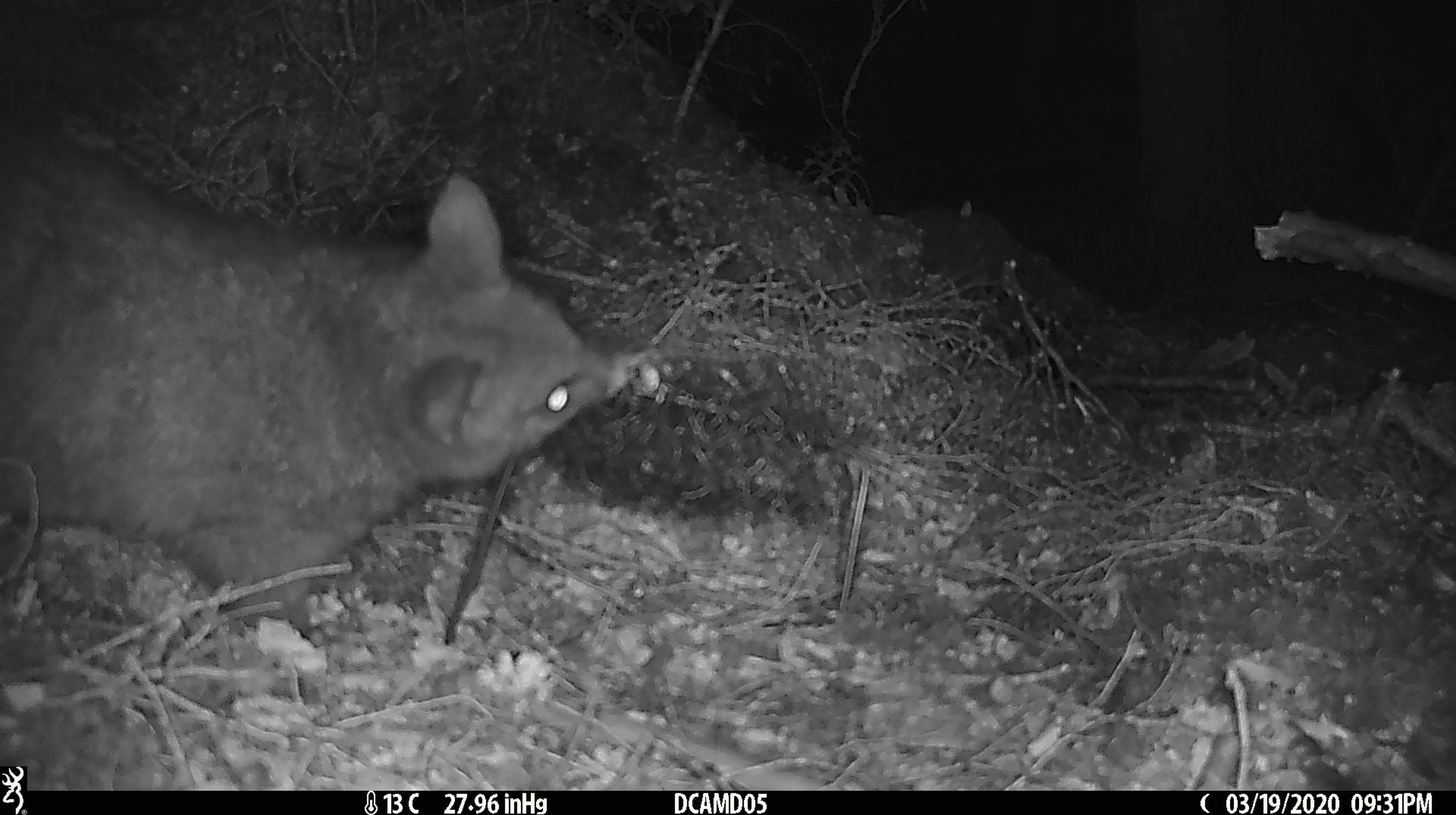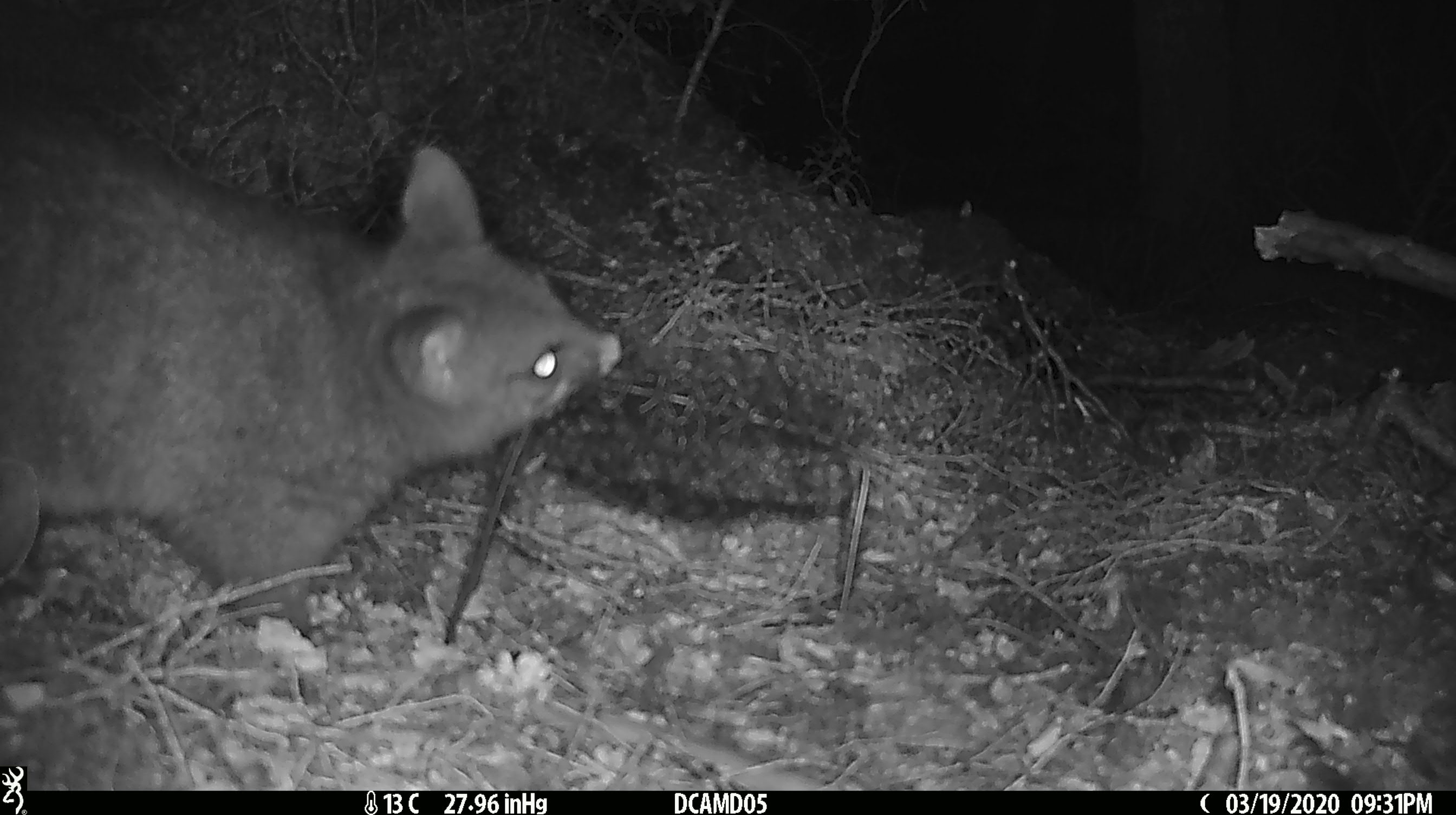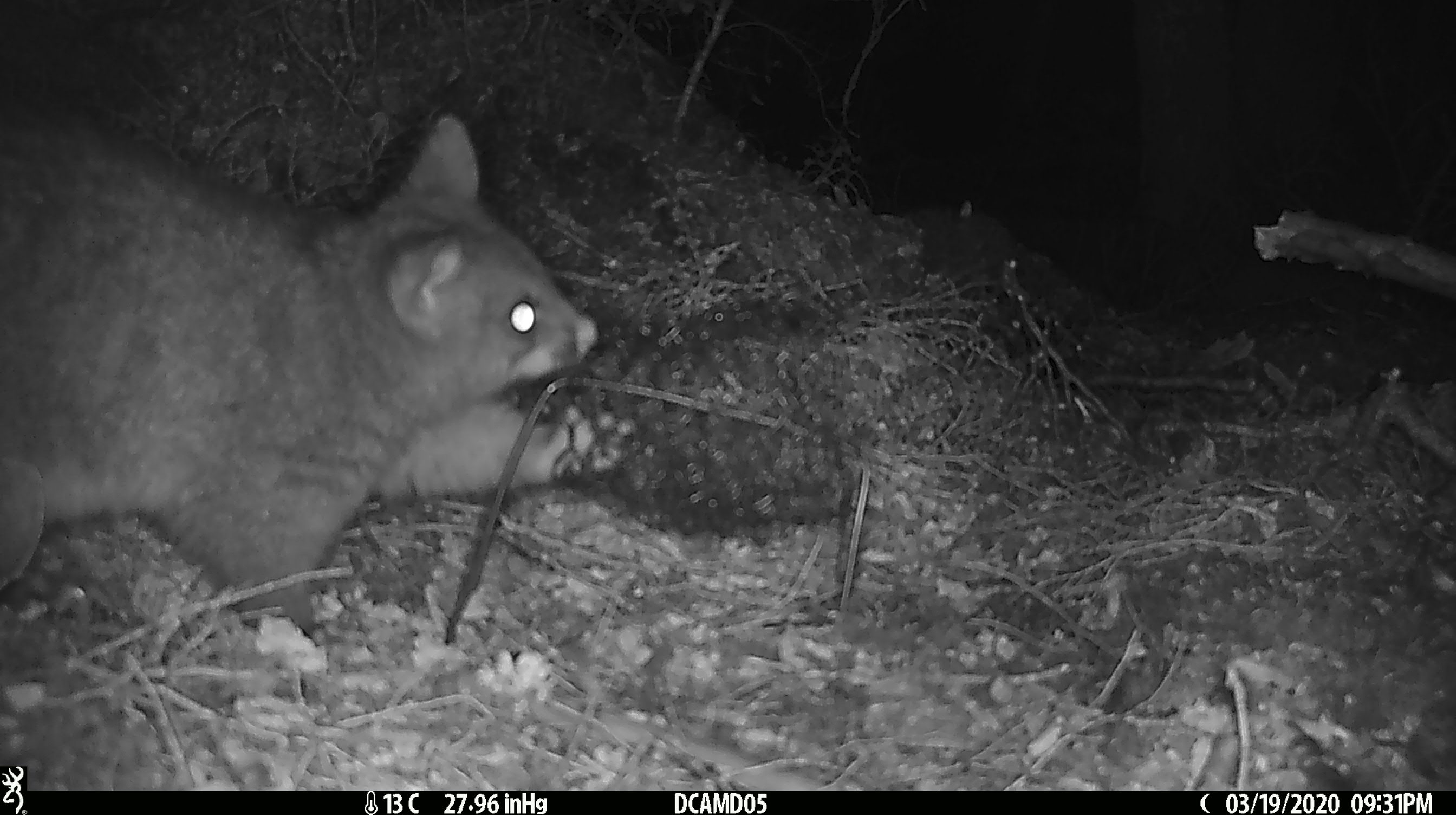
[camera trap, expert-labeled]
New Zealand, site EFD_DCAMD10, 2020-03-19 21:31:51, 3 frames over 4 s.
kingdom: Animalia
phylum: Chordata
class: Mammalia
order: Diprotodontia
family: Phalangeridae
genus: Trichosurus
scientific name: Trichosurus vulpecula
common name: common brushtail possum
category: possum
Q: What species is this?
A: Possum (common brushtail possum) (Trichosurus vulpecula).